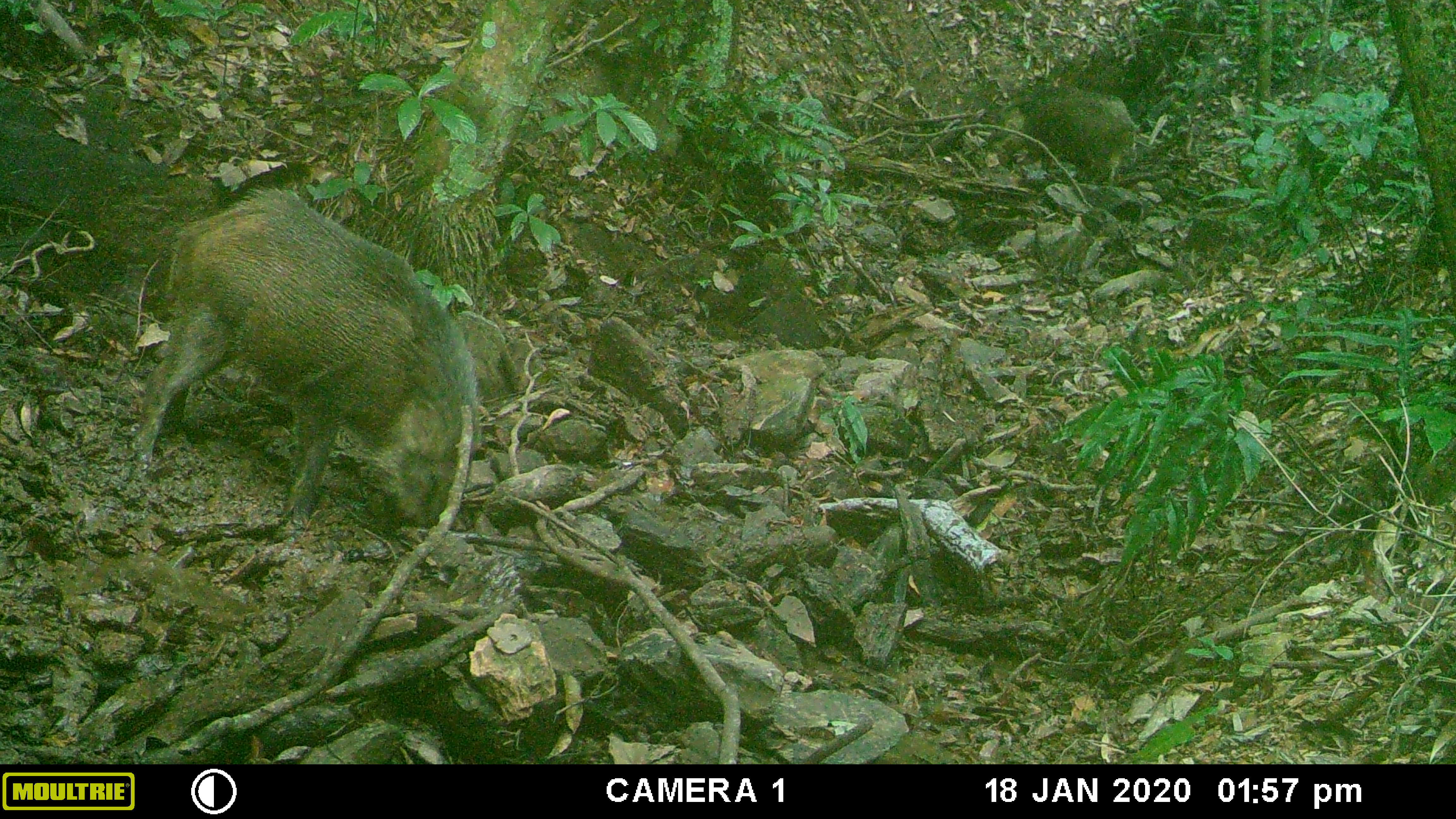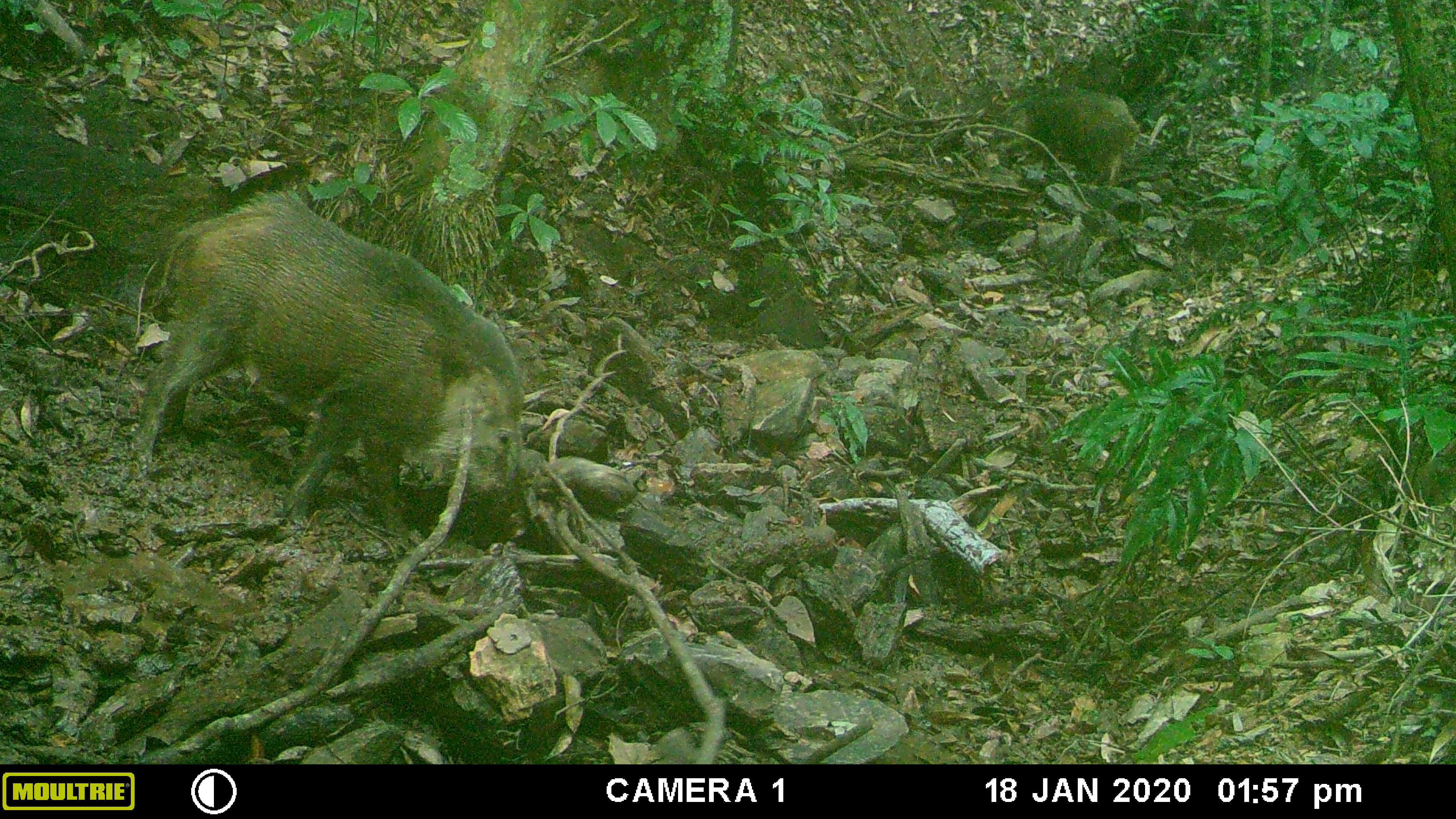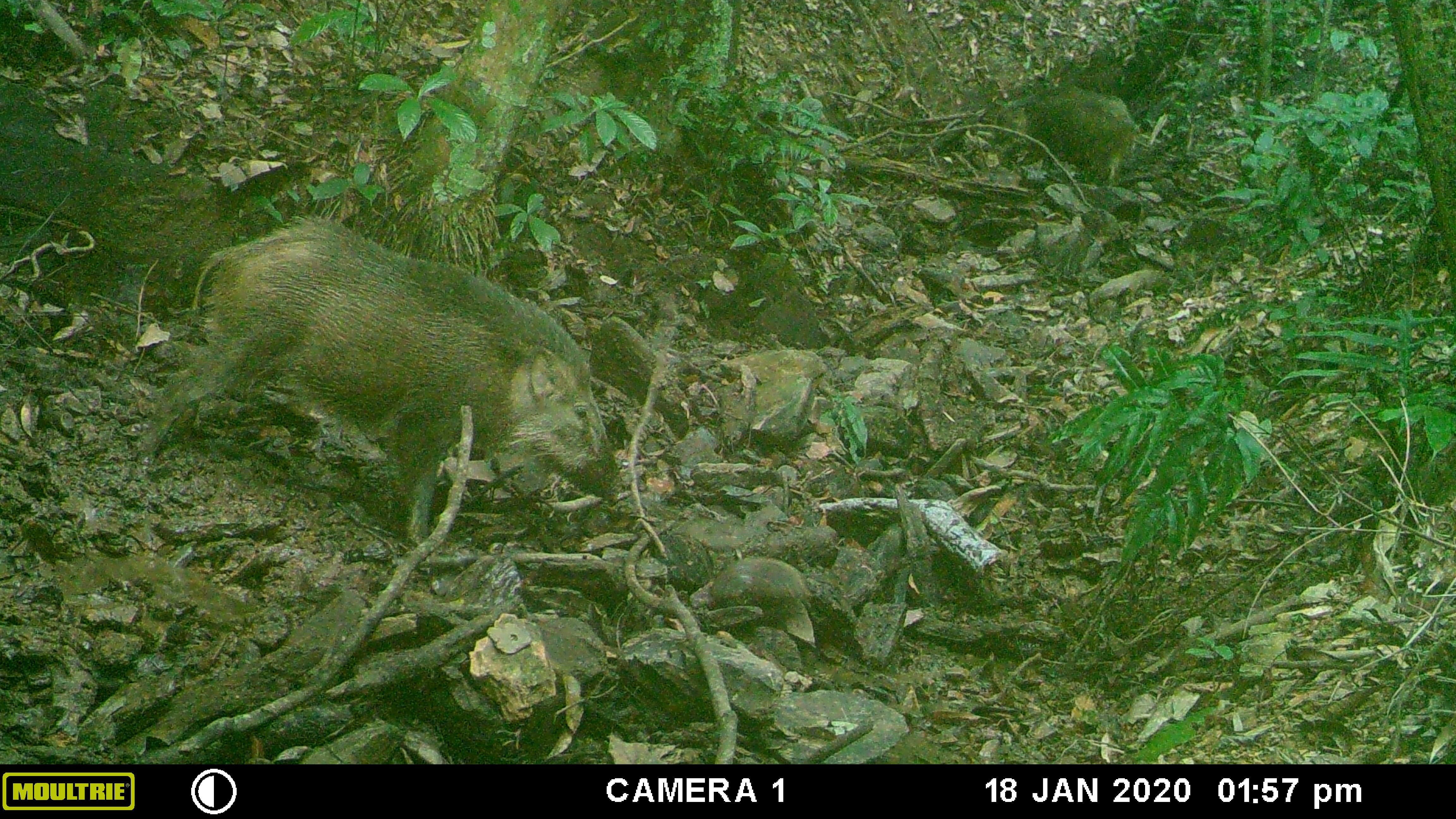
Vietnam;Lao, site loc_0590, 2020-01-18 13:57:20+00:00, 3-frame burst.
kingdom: Animalia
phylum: Chordata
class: Mammalia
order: Artiodactyla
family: Suidae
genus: Sus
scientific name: Sus scrofa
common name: eurasian wild pig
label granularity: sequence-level